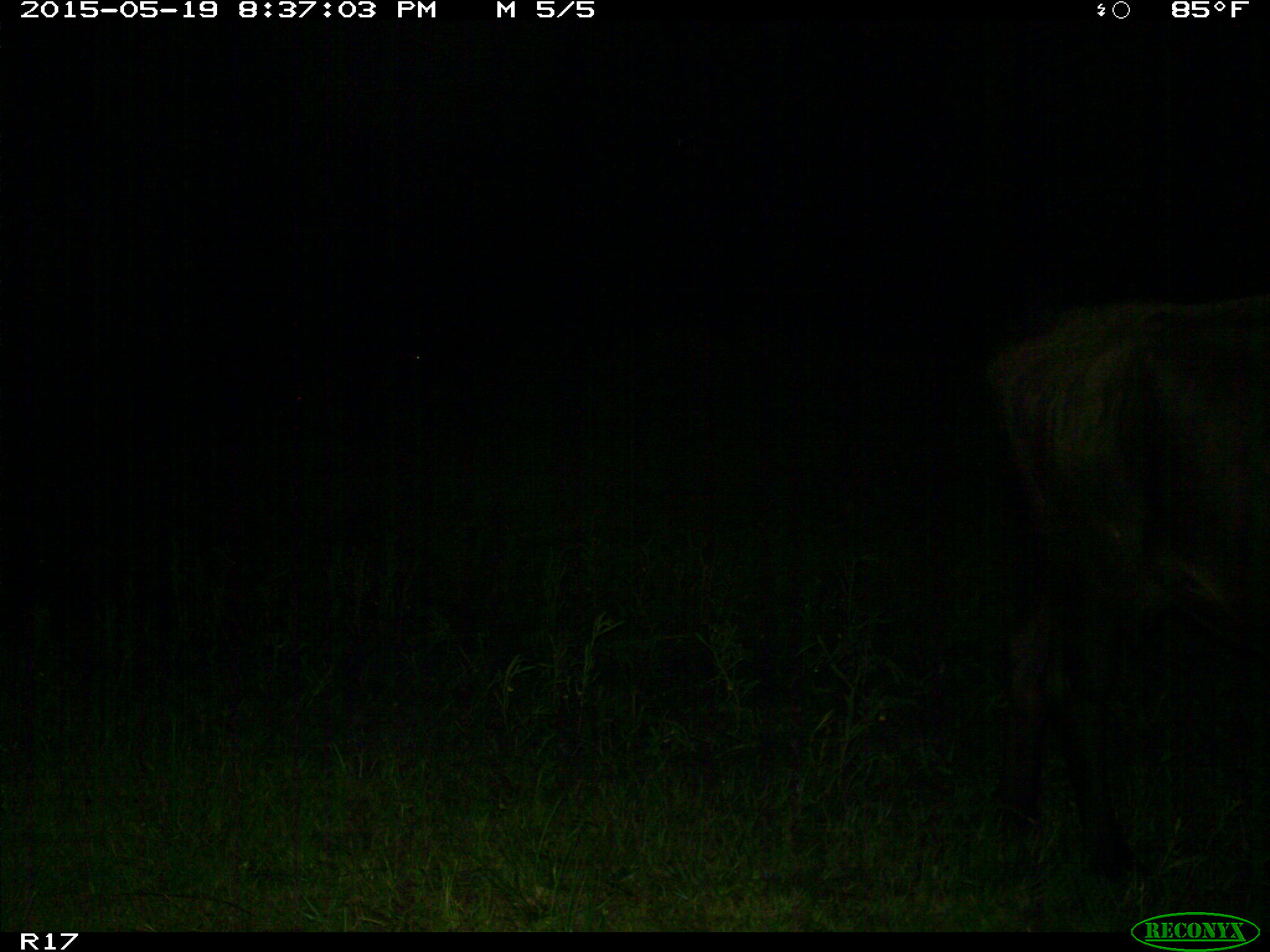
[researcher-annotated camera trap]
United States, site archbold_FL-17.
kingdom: Animalia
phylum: Chordata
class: Mammalia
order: Artiodactyla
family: Bovidae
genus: Bos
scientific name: Bos taurus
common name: domestic cow